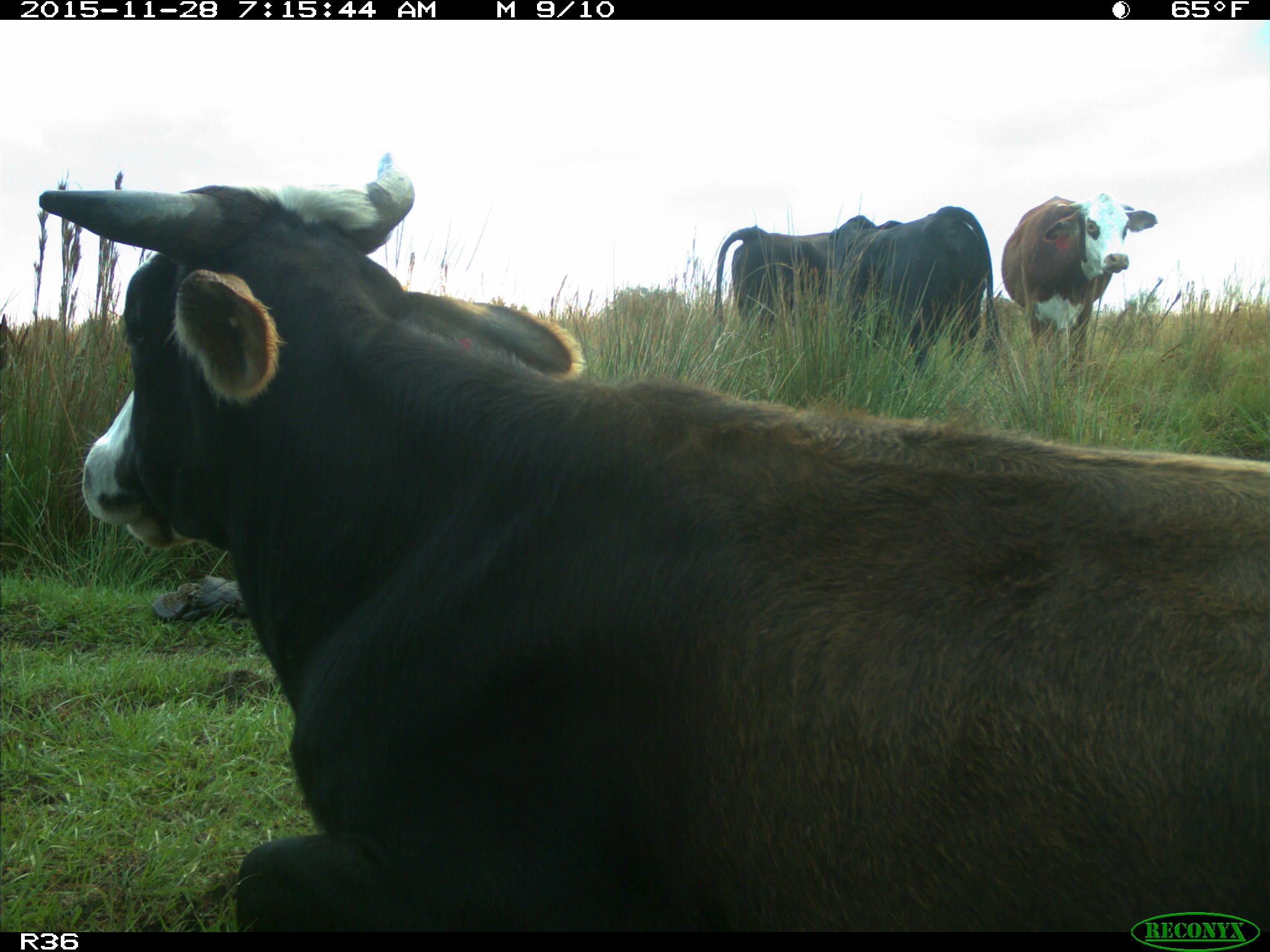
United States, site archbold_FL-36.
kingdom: Animalia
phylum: Chordata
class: Mammalia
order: Artiodactyla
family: Bovidae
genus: Bos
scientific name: Bos taurus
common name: domestic cow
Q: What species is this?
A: Bos taurus (domestic cow).